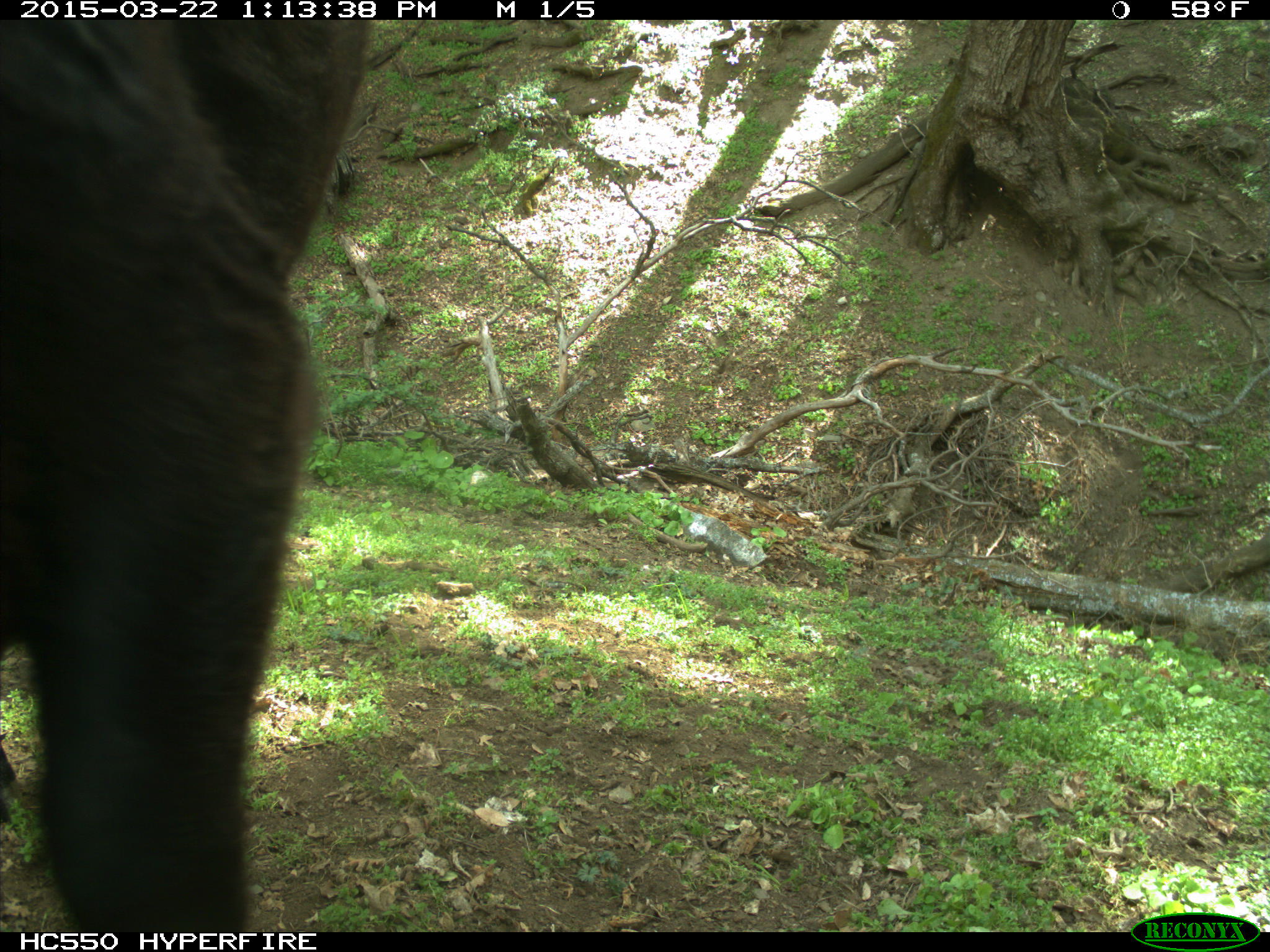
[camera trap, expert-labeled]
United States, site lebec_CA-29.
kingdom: Animalia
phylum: Chordata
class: Mammalia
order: Artiodactyla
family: Bovidae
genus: Bos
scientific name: Bos taurus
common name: domestic cow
Bos taurus (domestic cow).